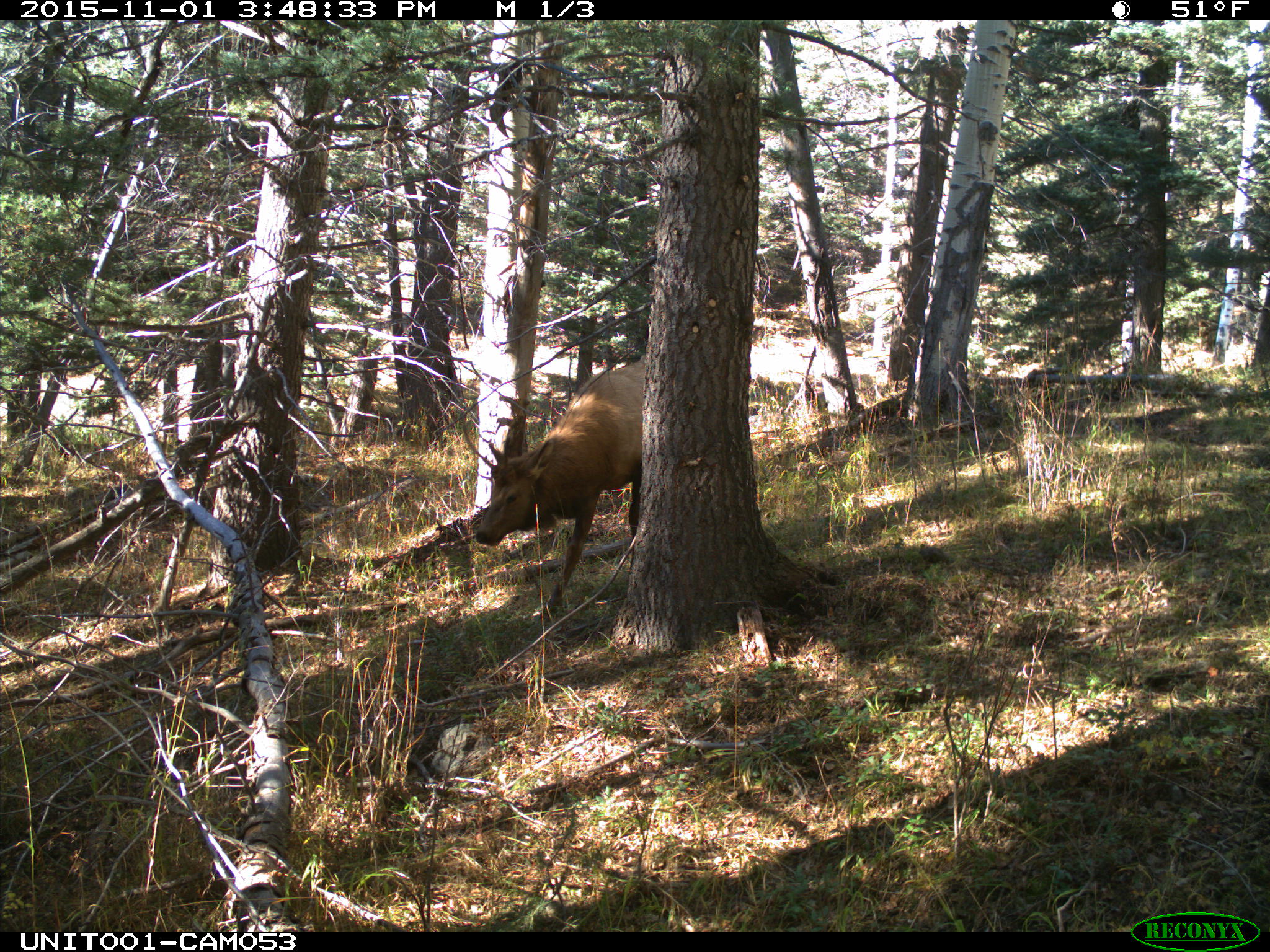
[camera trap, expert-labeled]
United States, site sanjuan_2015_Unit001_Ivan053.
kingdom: Animalia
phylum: Chordata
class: Mammalia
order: Artiodactyla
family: Cervidae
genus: Cervus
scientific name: Cervus elaphus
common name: red deer